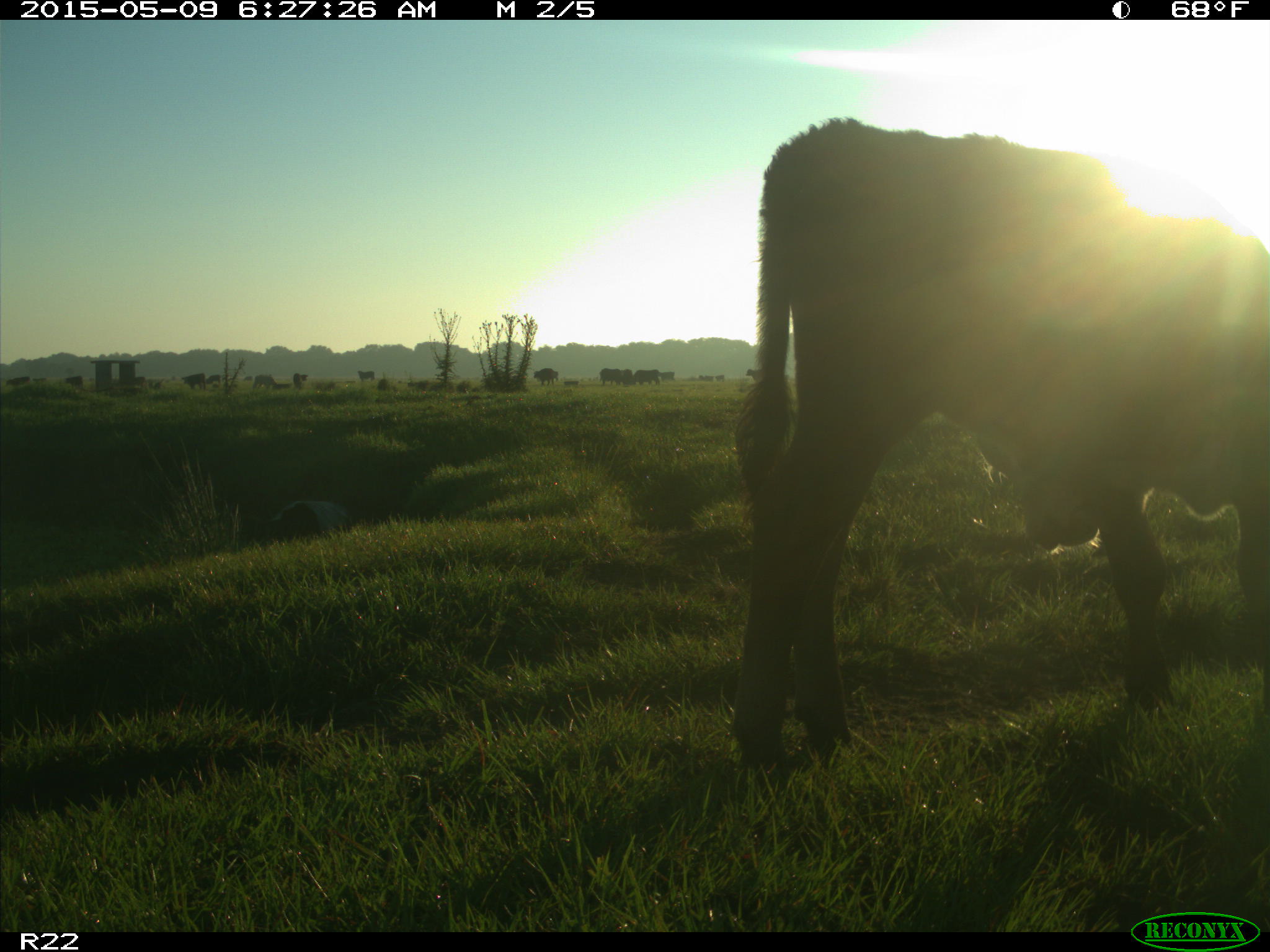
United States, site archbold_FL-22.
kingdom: Animalia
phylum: Chordata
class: Mammalia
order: Artiodactyla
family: Bovidae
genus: Bos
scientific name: Bos taurus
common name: domestic cow